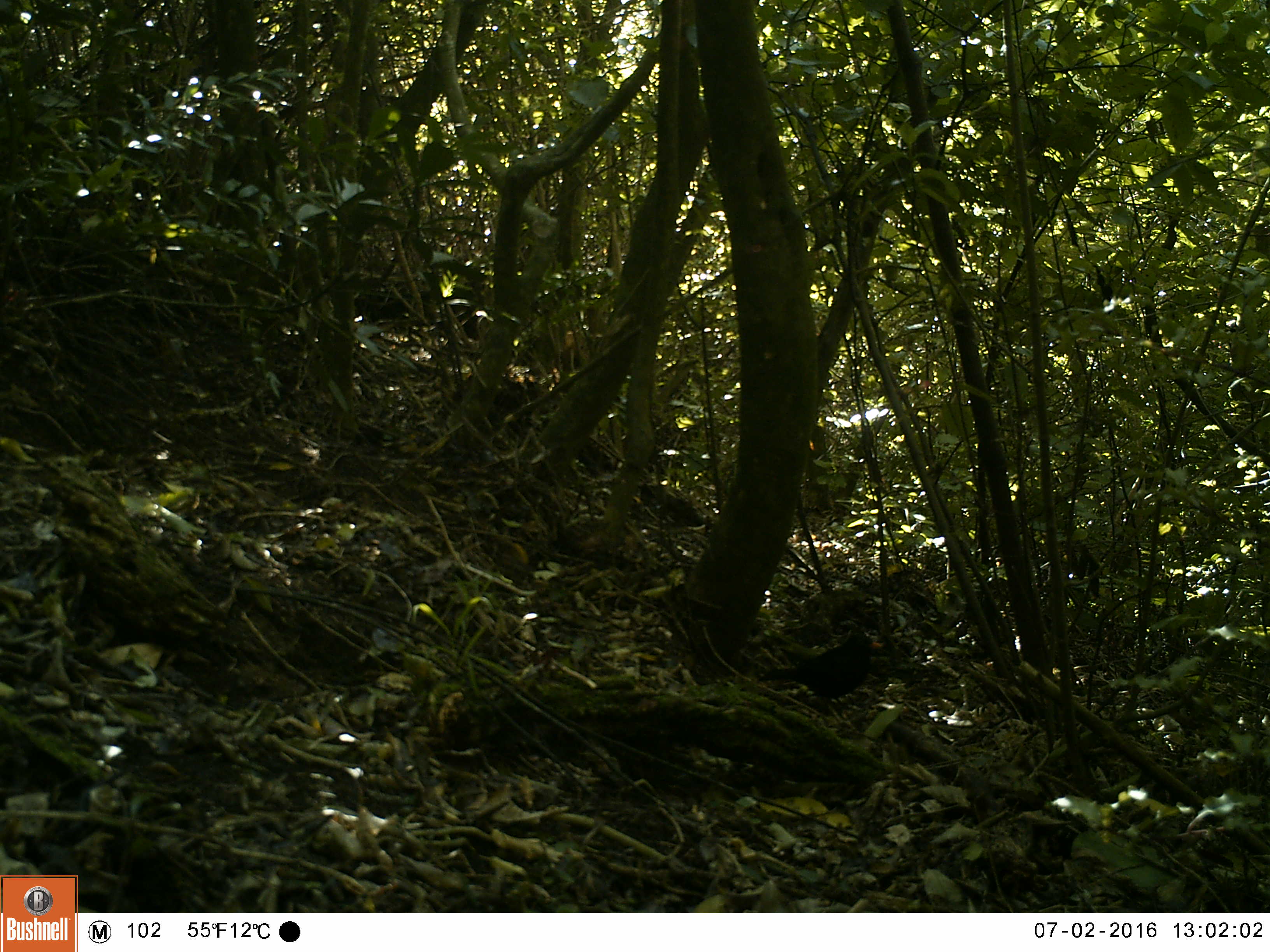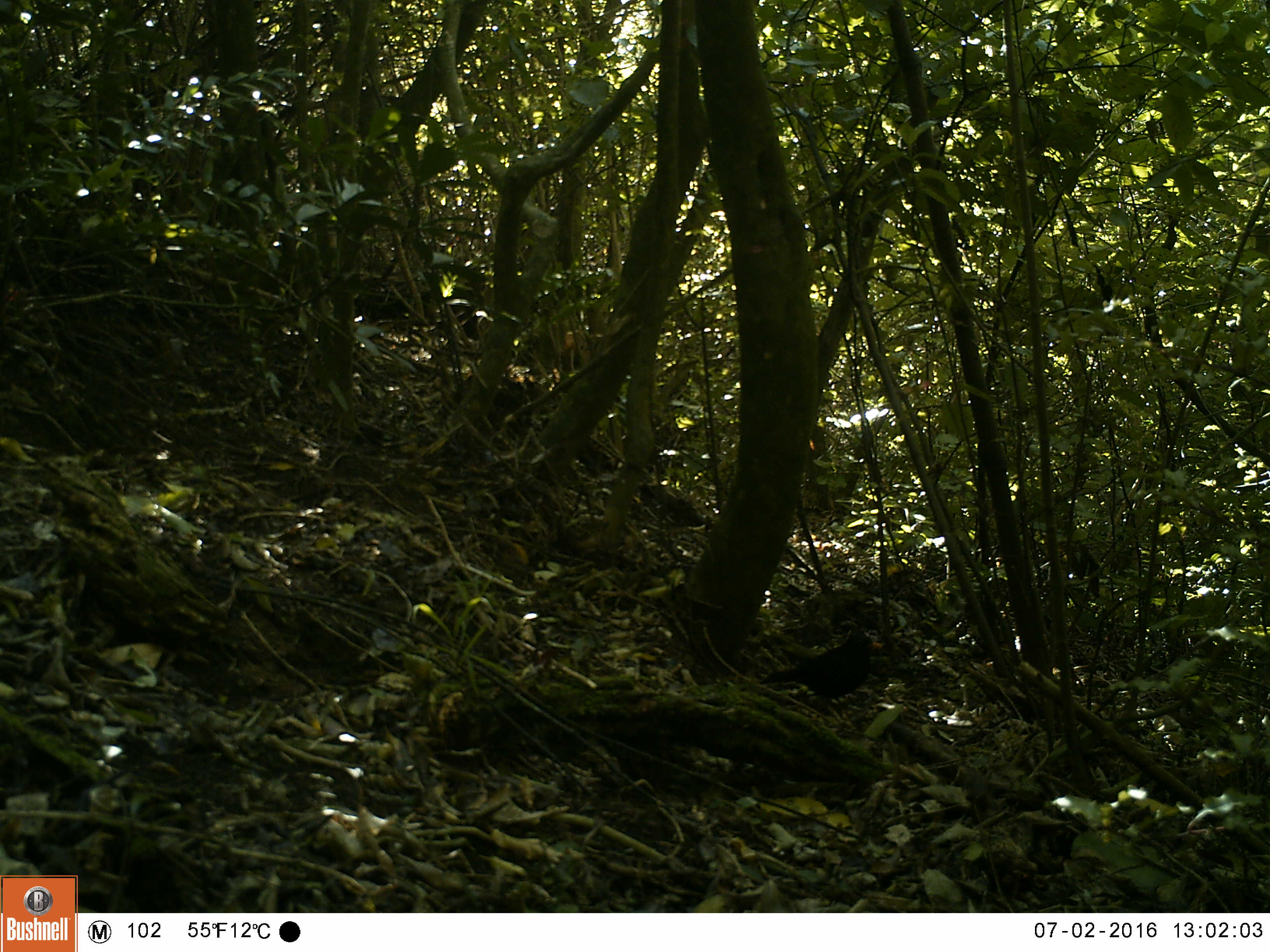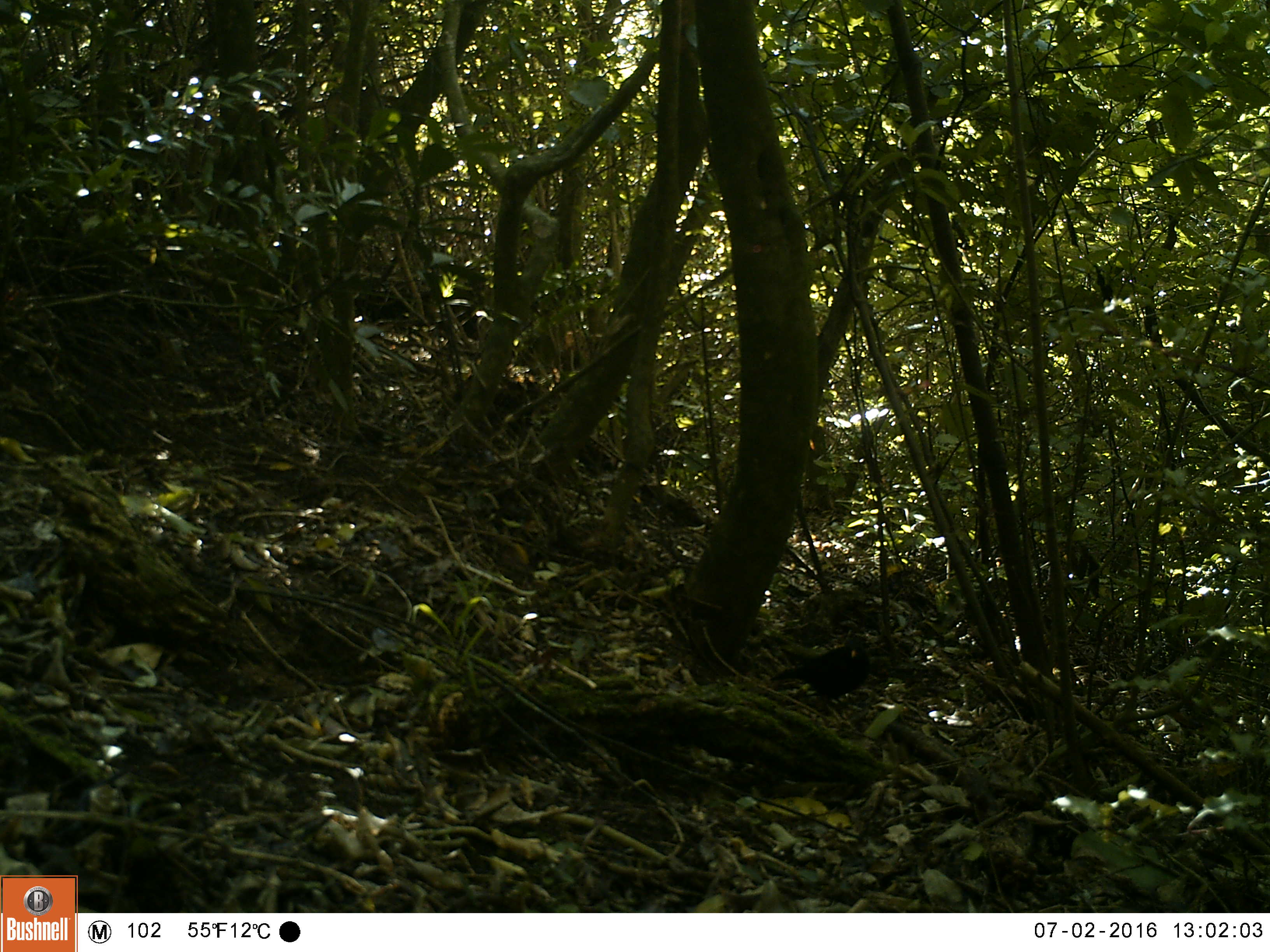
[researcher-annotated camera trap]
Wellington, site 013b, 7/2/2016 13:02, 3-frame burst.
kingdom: Animalia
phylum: Chordata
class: Aves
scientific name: Aves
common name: bird